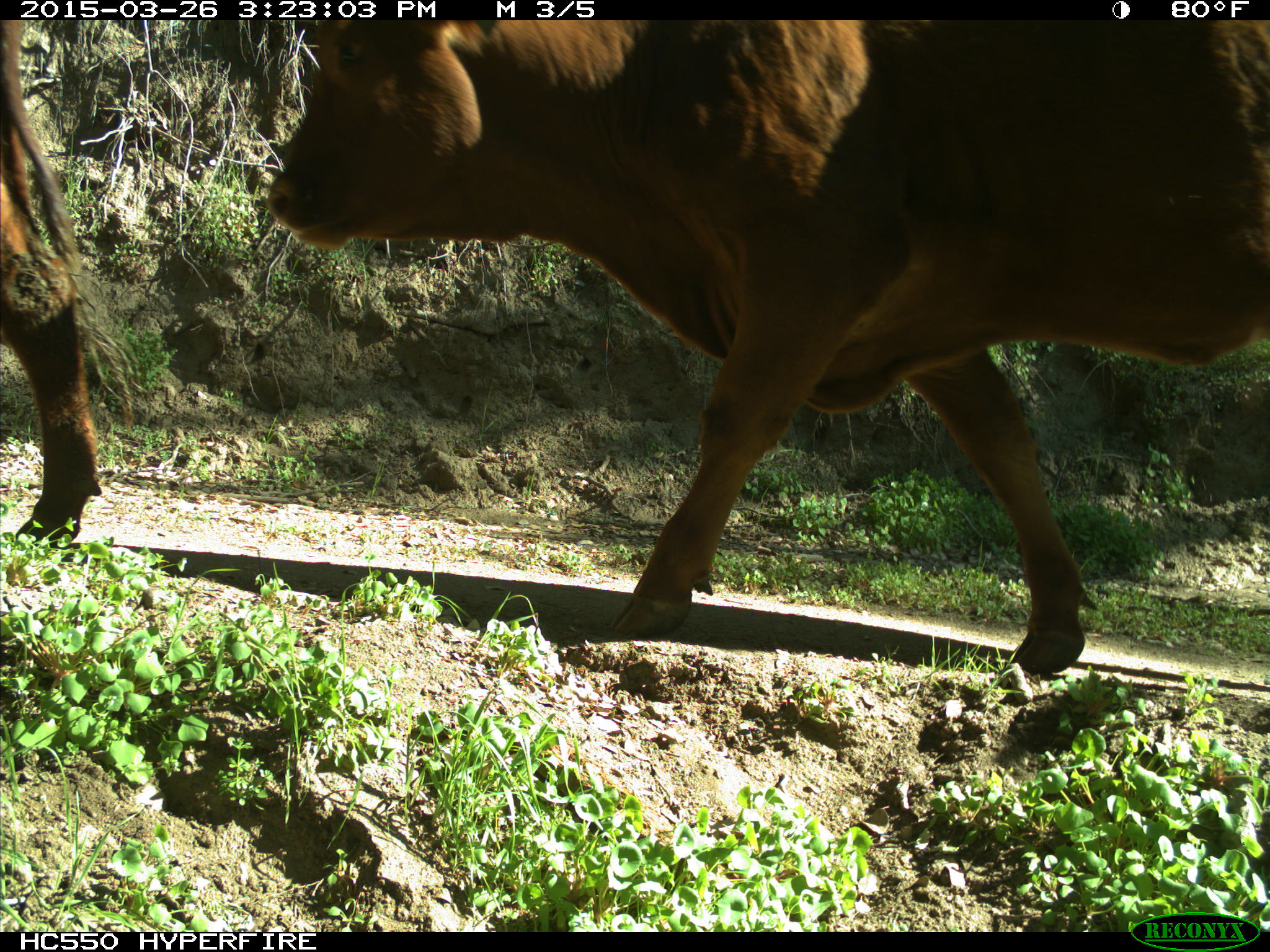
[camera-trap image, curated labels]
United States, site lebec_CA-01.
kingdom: Animalia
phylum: Chordata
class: Mammalia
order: Artiodactyla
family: Bovidae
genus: Bos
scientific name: Bos taurus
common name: domestic cow